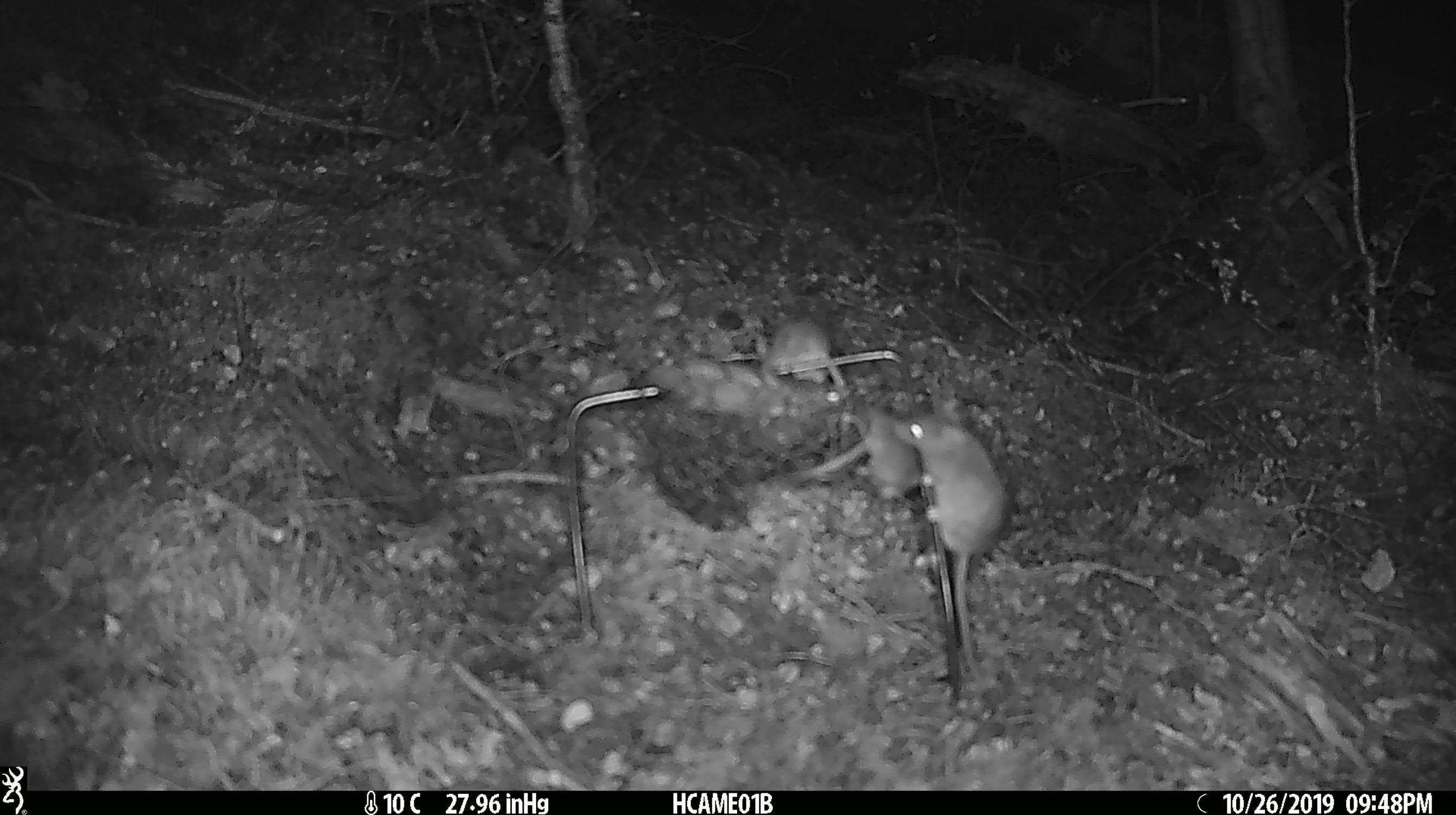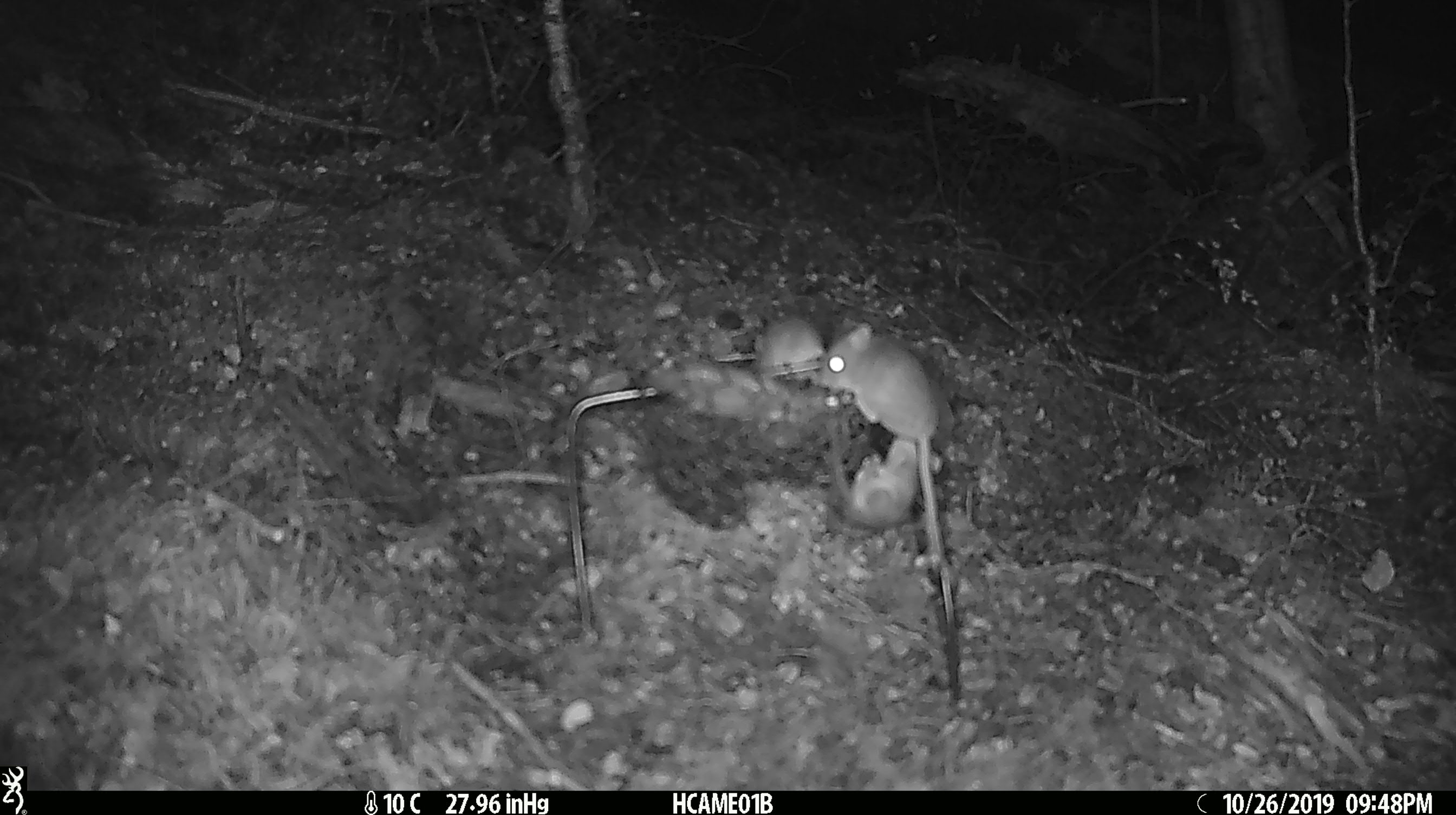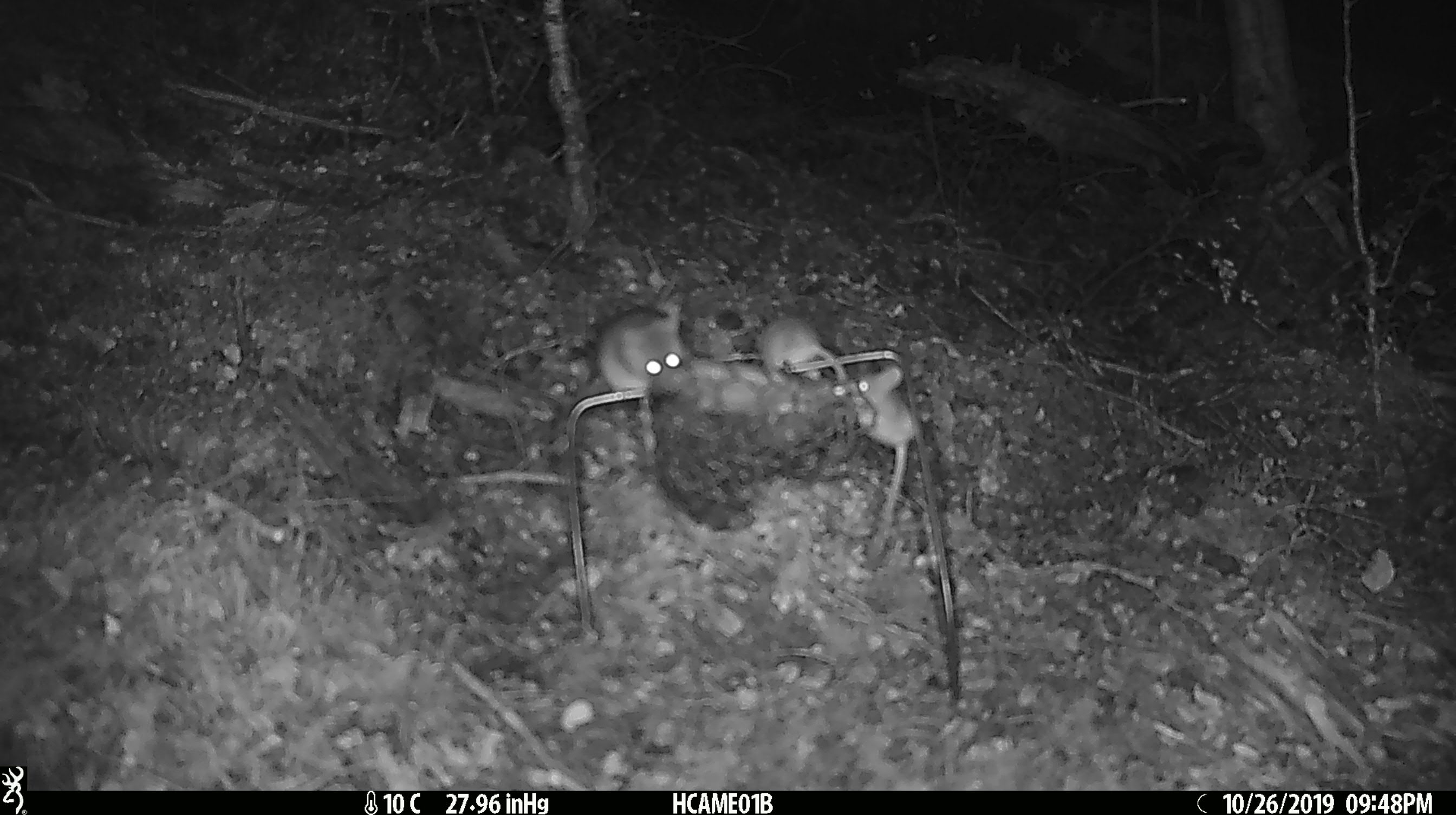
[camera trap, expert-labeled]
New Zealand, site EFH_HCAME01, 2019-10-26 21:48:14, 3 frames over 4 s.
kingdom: Animalia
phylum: Chordata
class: Mammalia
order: Rodentia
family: Muridae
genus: Mus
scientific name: Mus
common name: mouse